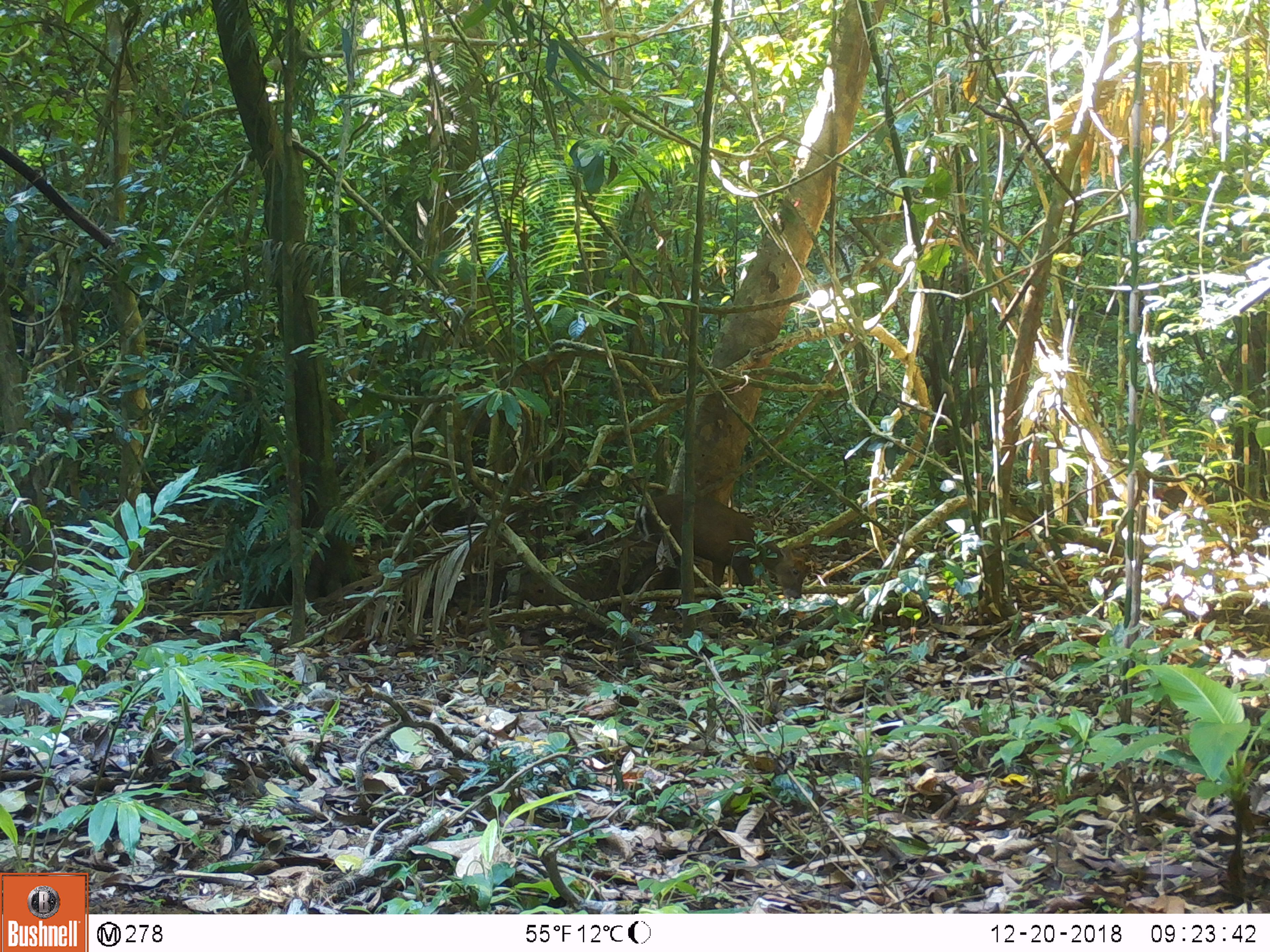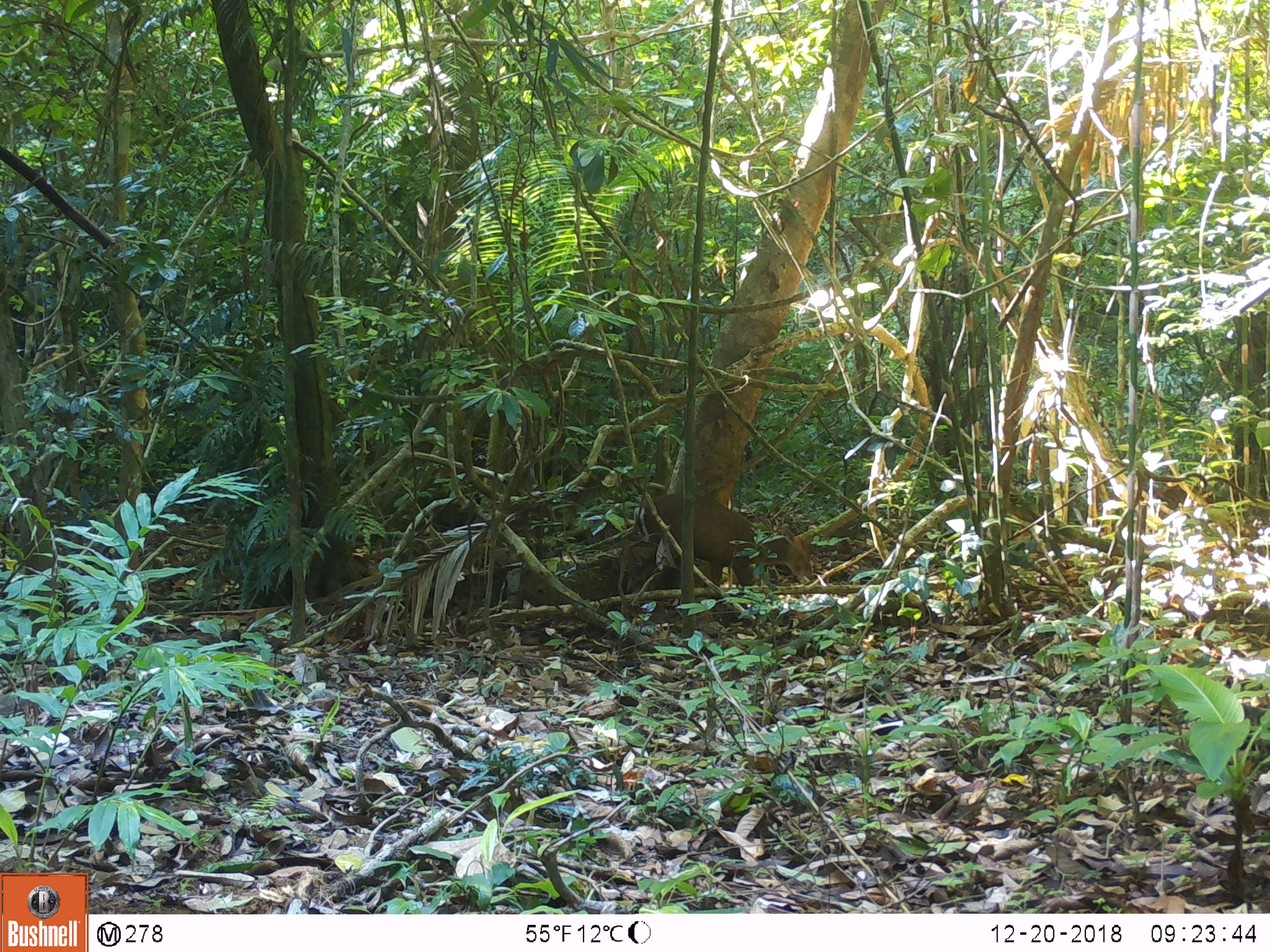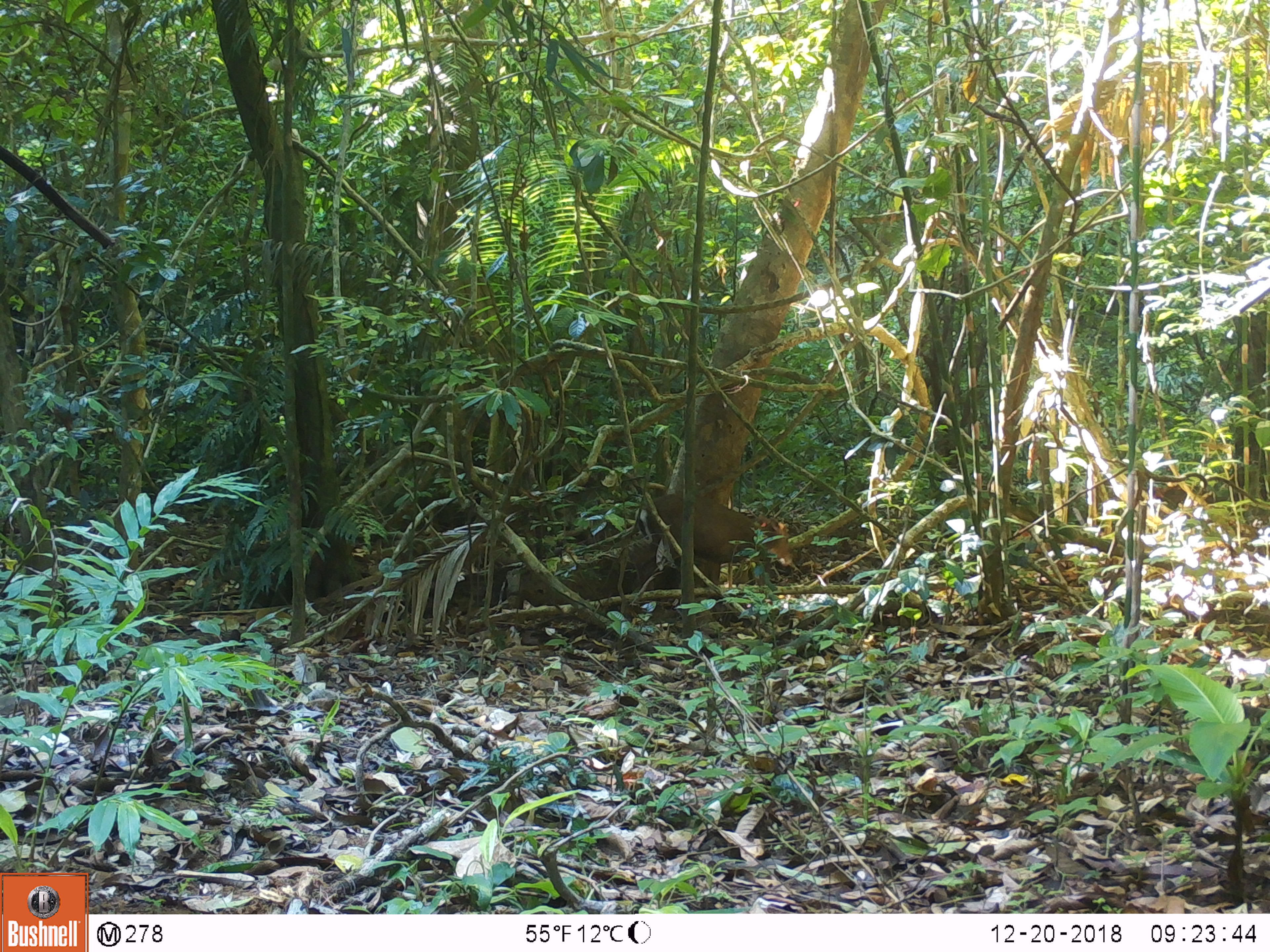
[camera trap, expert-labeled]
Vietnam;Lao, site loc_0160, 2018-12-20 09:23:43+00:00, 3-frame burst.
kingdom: Animalia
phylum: Chordata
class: Mammalia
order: Artiodactyla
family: Cervidae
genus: Muntiacus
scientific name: Muntiacus rooseveltorum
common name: roosevelt's muntjac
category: roosevelts muntjac group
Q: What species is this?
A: Roosevelts muntjac group (roosevelt's muntjac) (Muntiacus rooseveltorum).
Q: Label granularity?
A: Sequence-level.